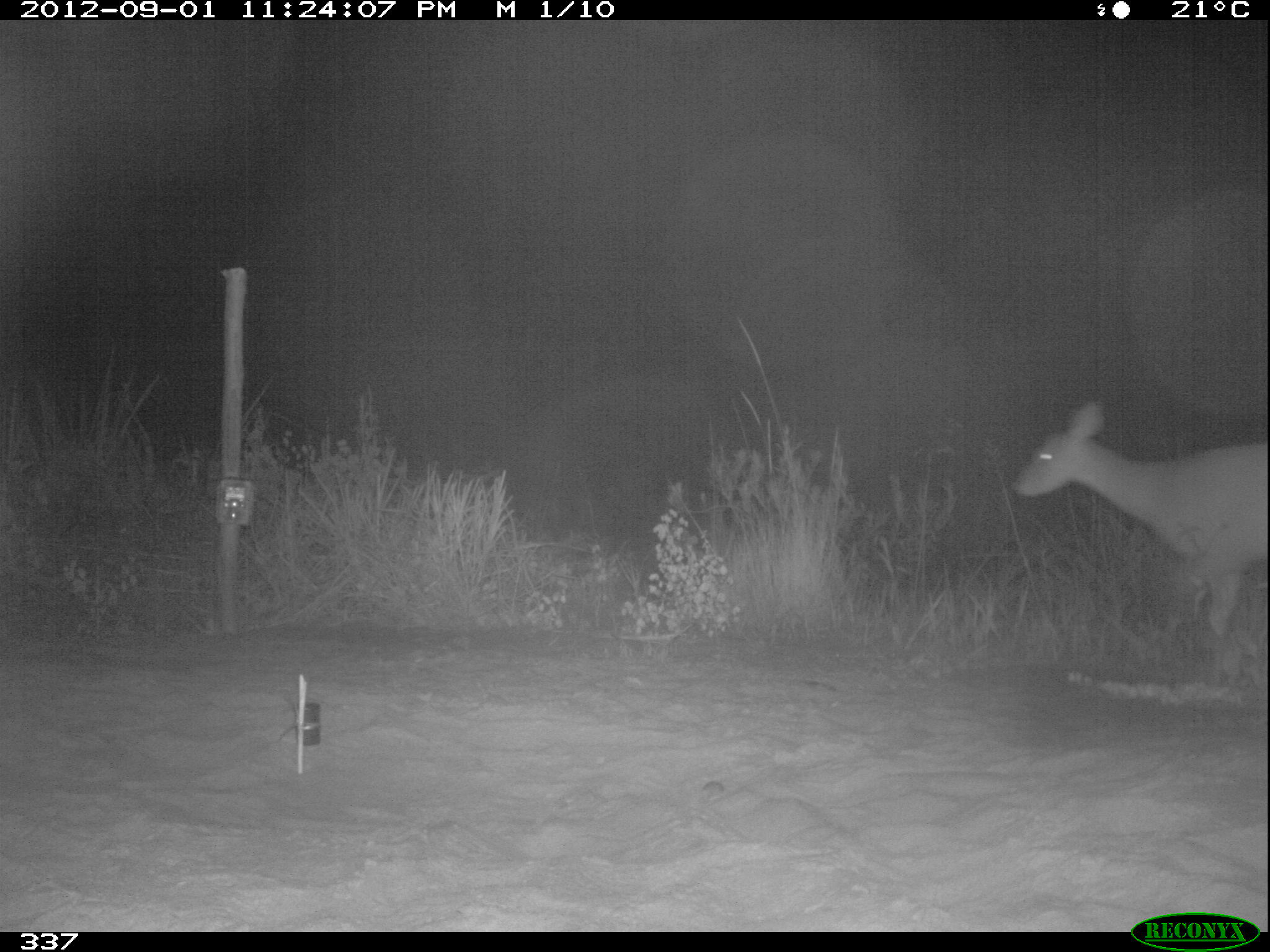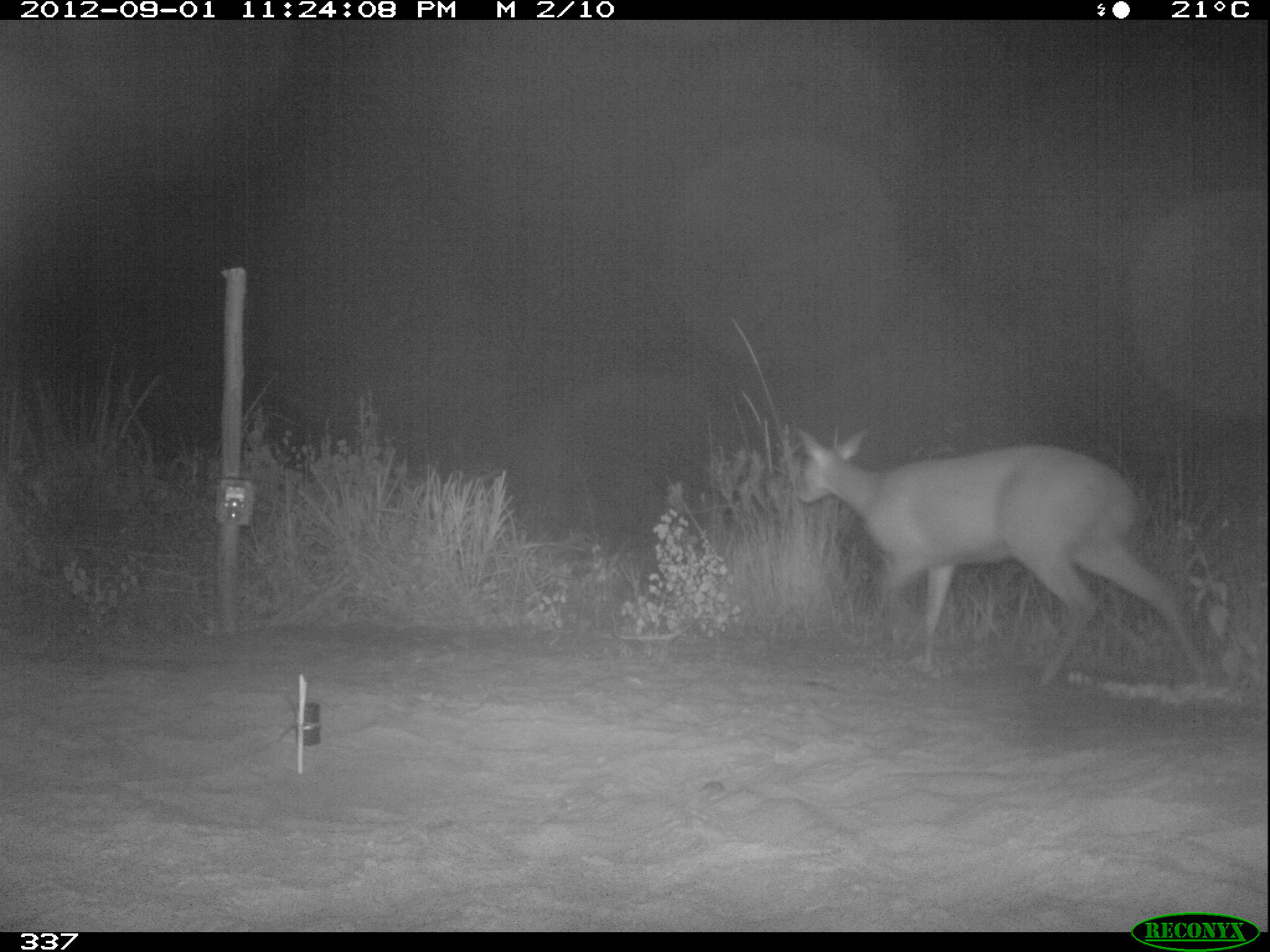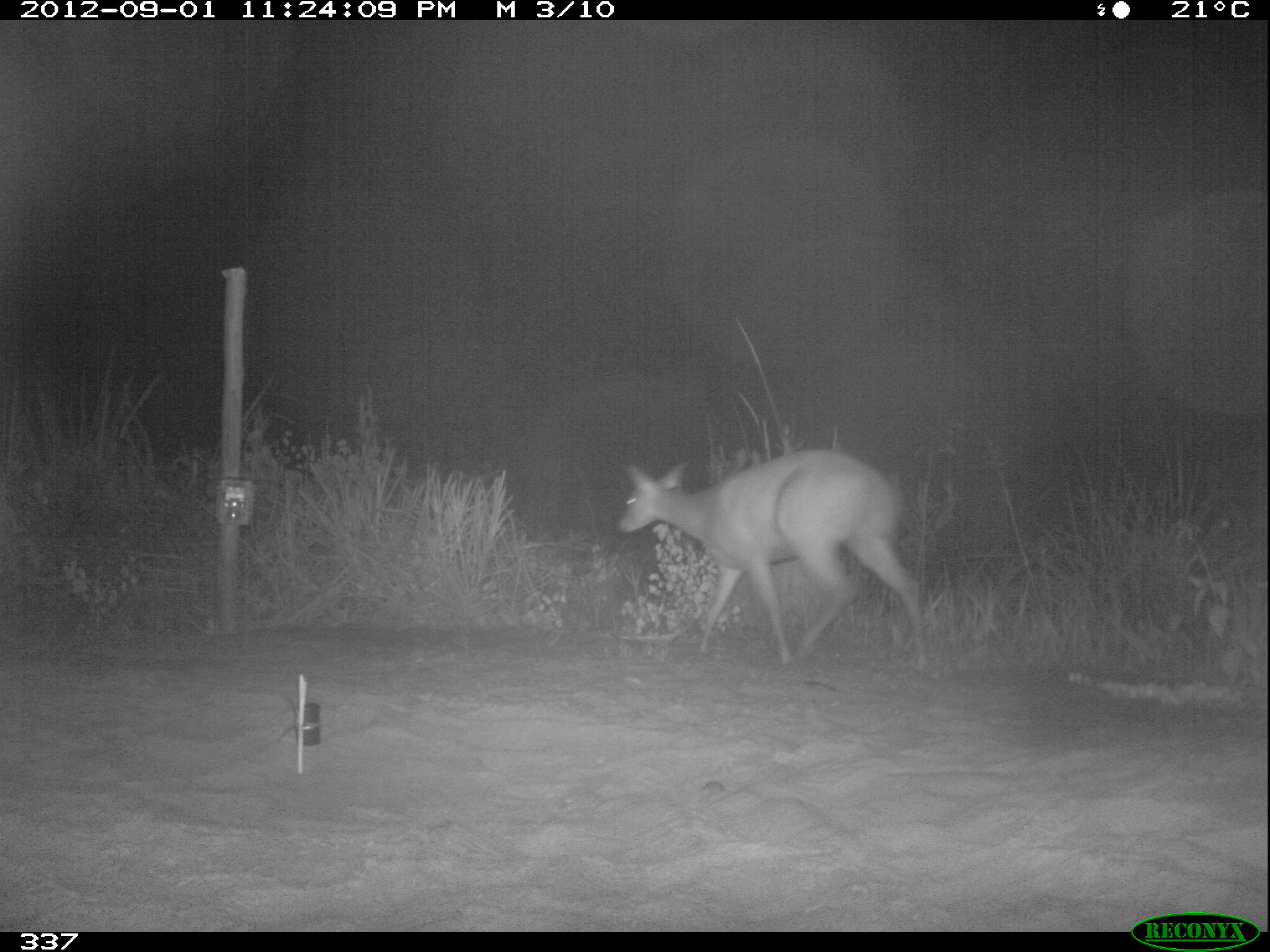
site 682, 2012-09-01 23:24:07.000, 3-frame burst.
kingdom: Animalia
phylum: Chordata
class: Mammalia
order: Artiodactyla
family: Cervidae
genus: Mazama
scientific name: Mazama americana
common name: red brocket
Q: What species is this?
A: Mazama americana (red brocket).